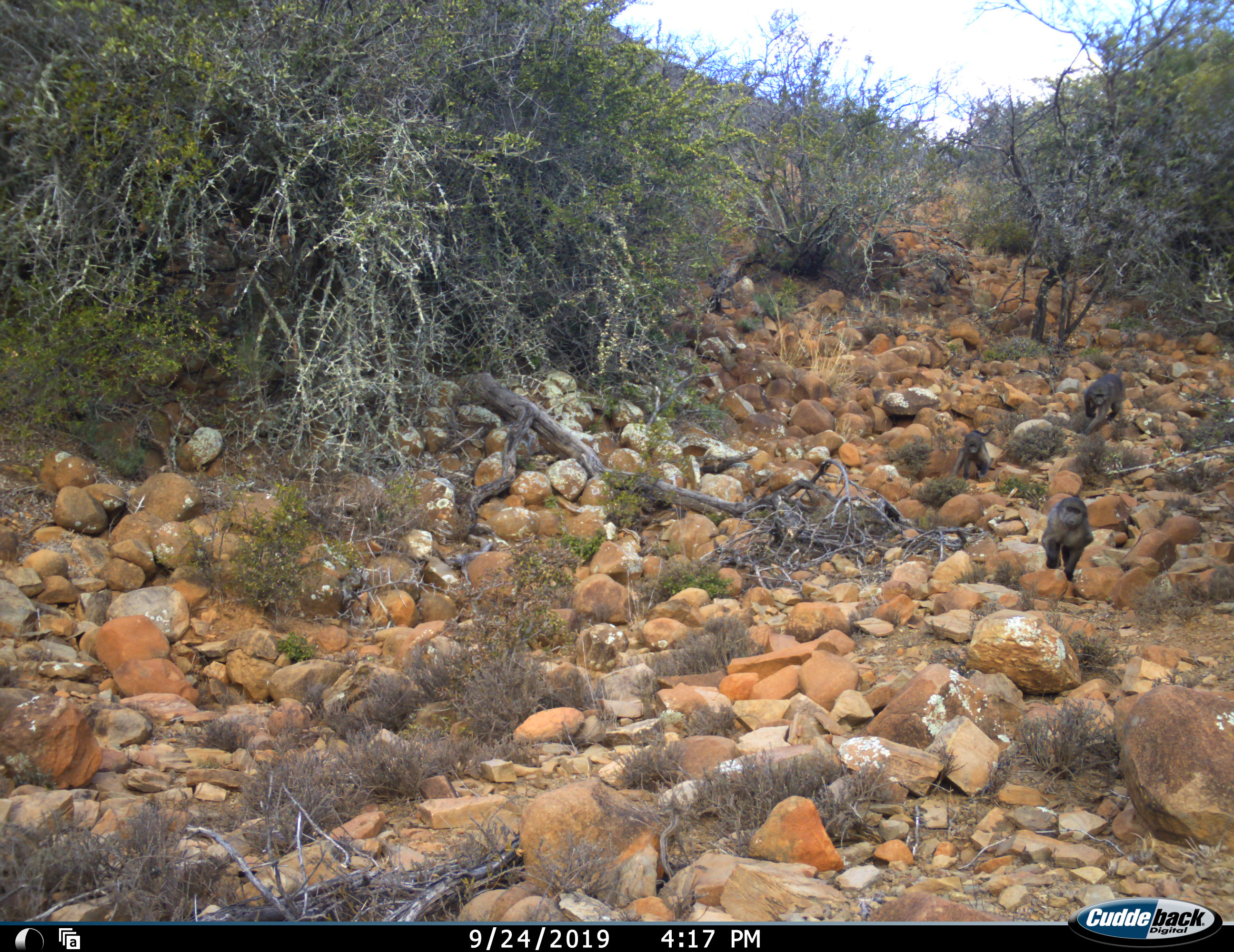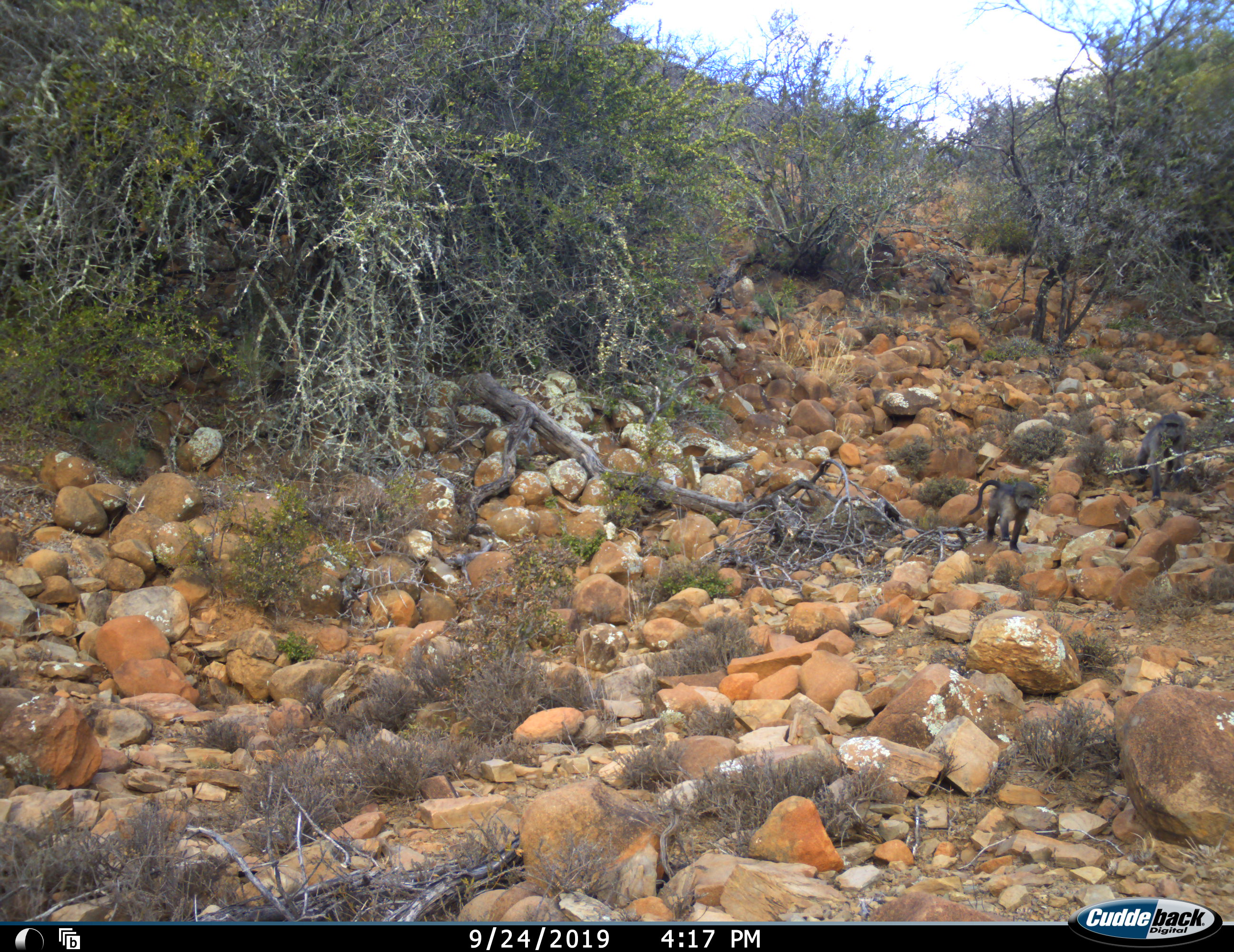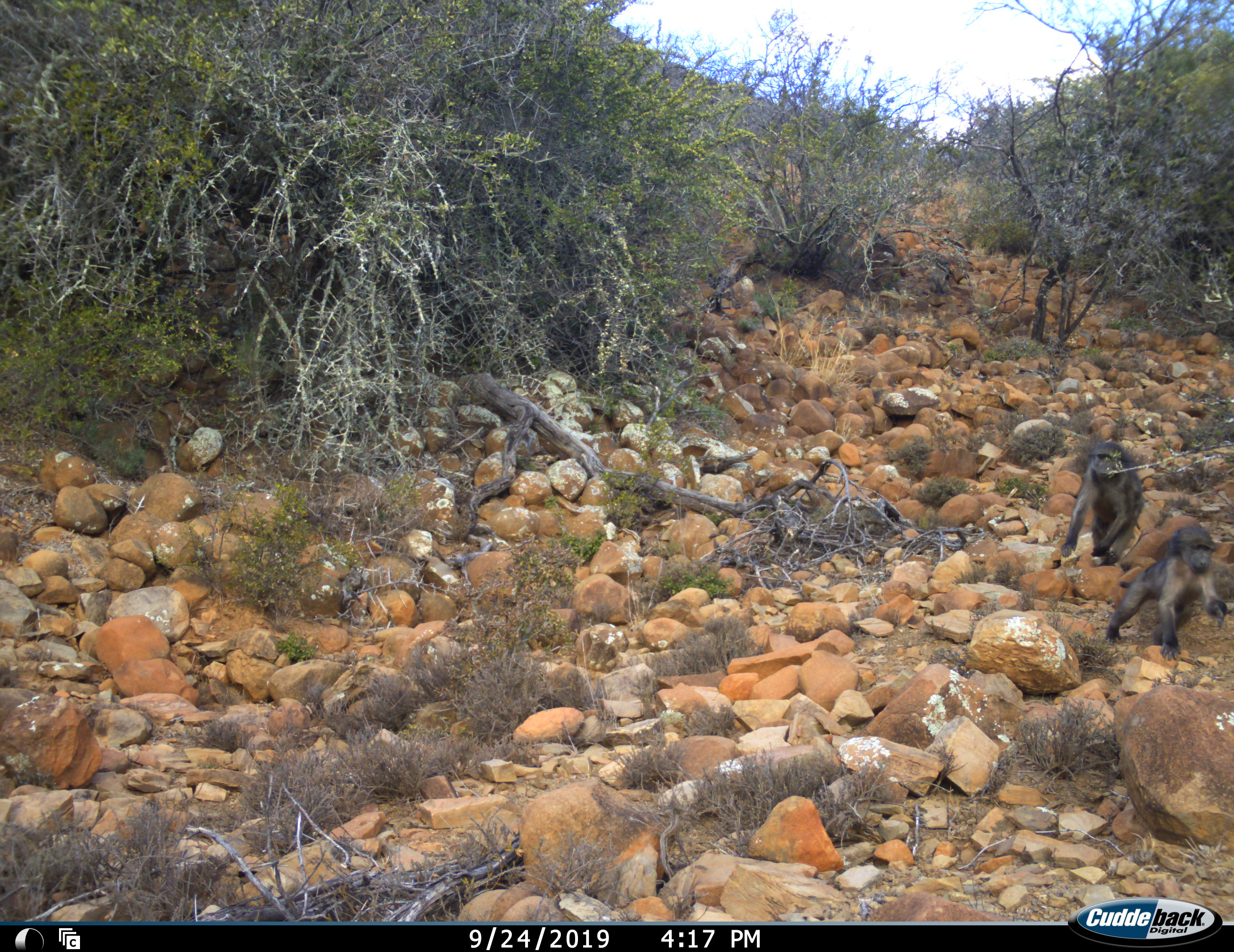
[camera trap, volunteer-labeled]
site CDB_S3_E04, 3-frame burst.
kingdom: Animalia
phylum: Chordata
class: Mammalia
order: Primates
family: Cercopithecidae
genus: Papio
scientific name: Papio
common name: baboon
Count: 3.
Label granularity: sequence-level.